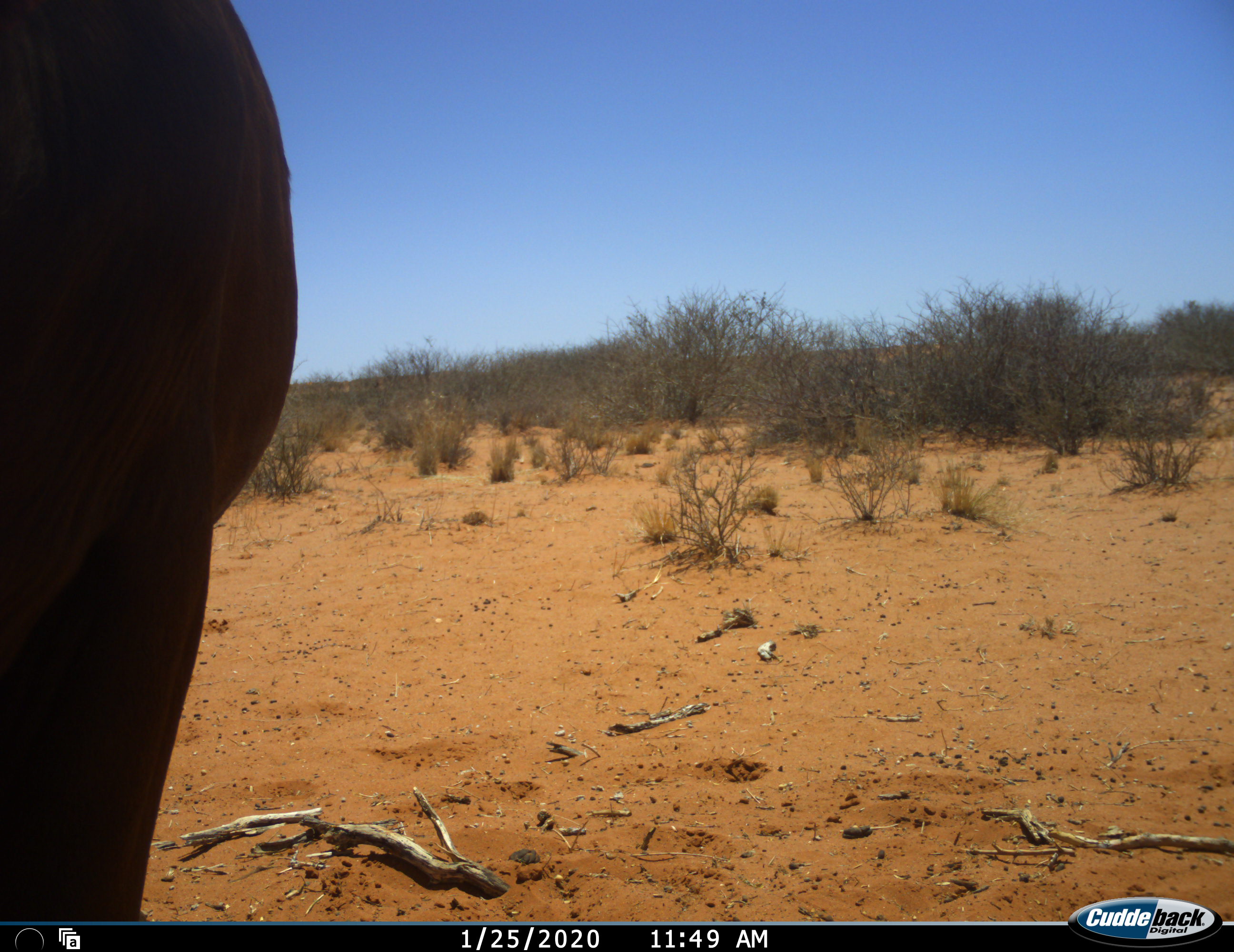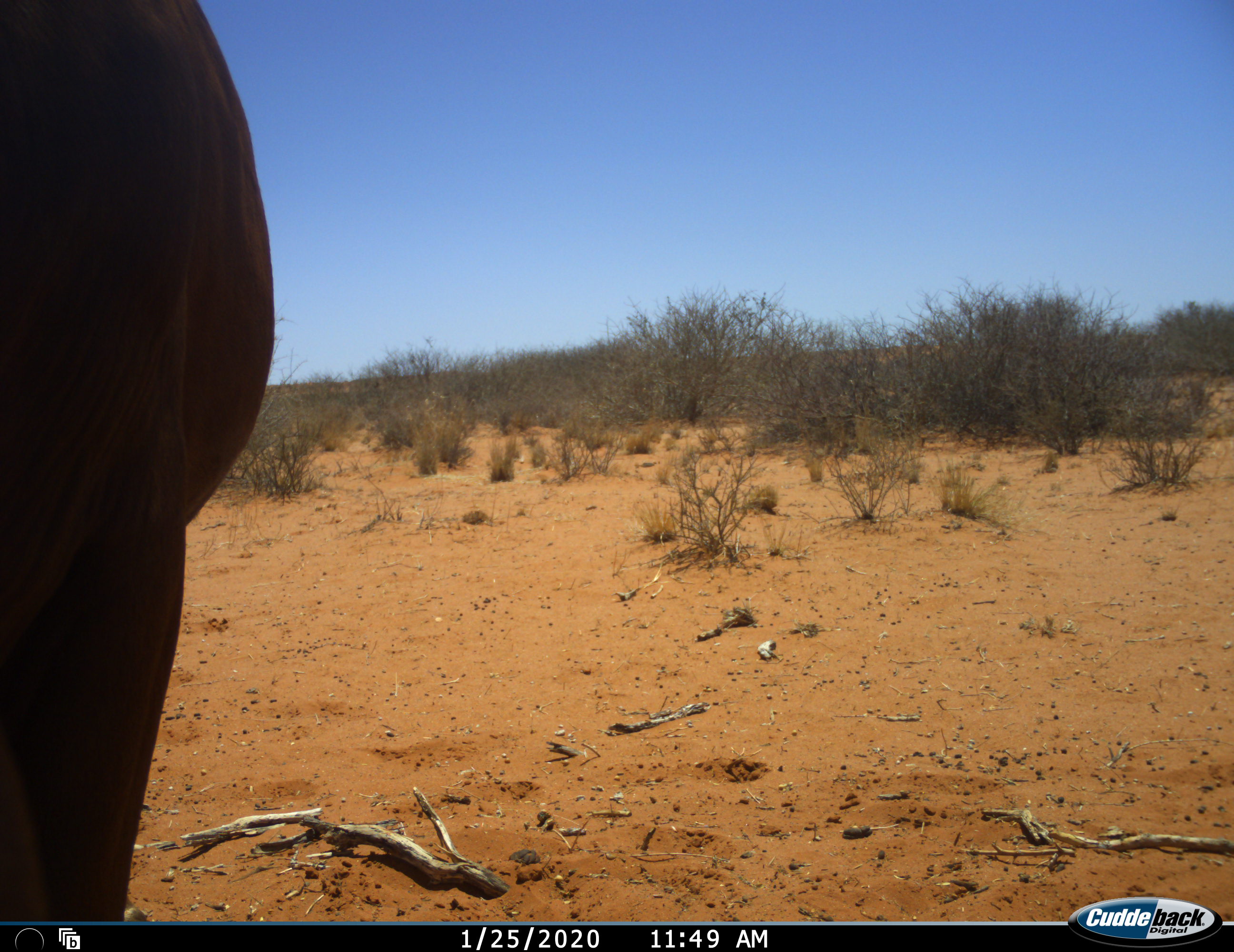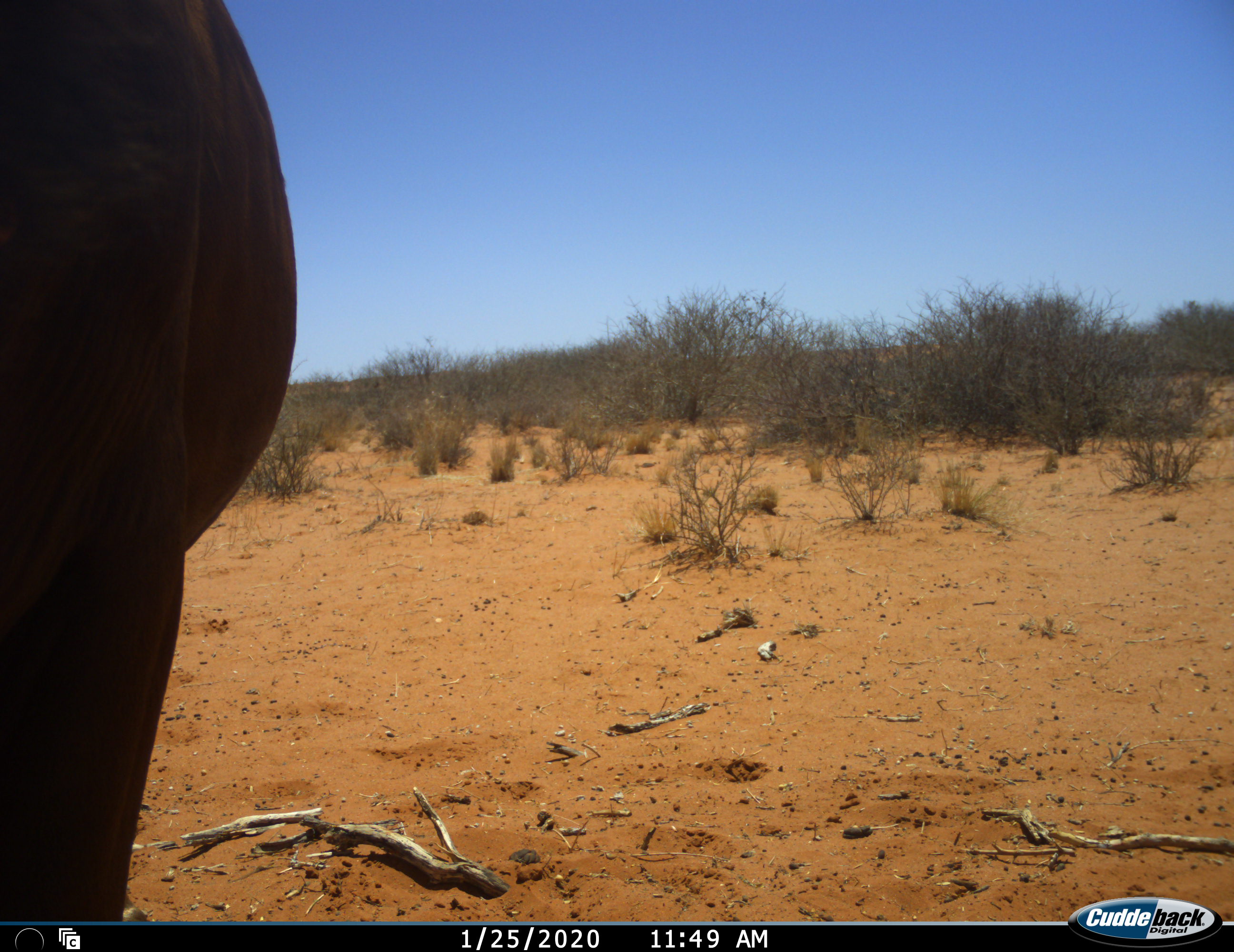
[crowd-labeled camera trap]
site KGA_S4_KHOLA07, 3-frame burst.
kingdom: Animalia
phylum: Chordata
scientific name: Vertebrata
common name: domestic animal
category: domesticanimal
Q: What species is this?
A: Domesticanimal (domestic animal) (Vertebrata).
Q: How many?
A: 1.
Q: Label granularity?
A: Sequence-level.